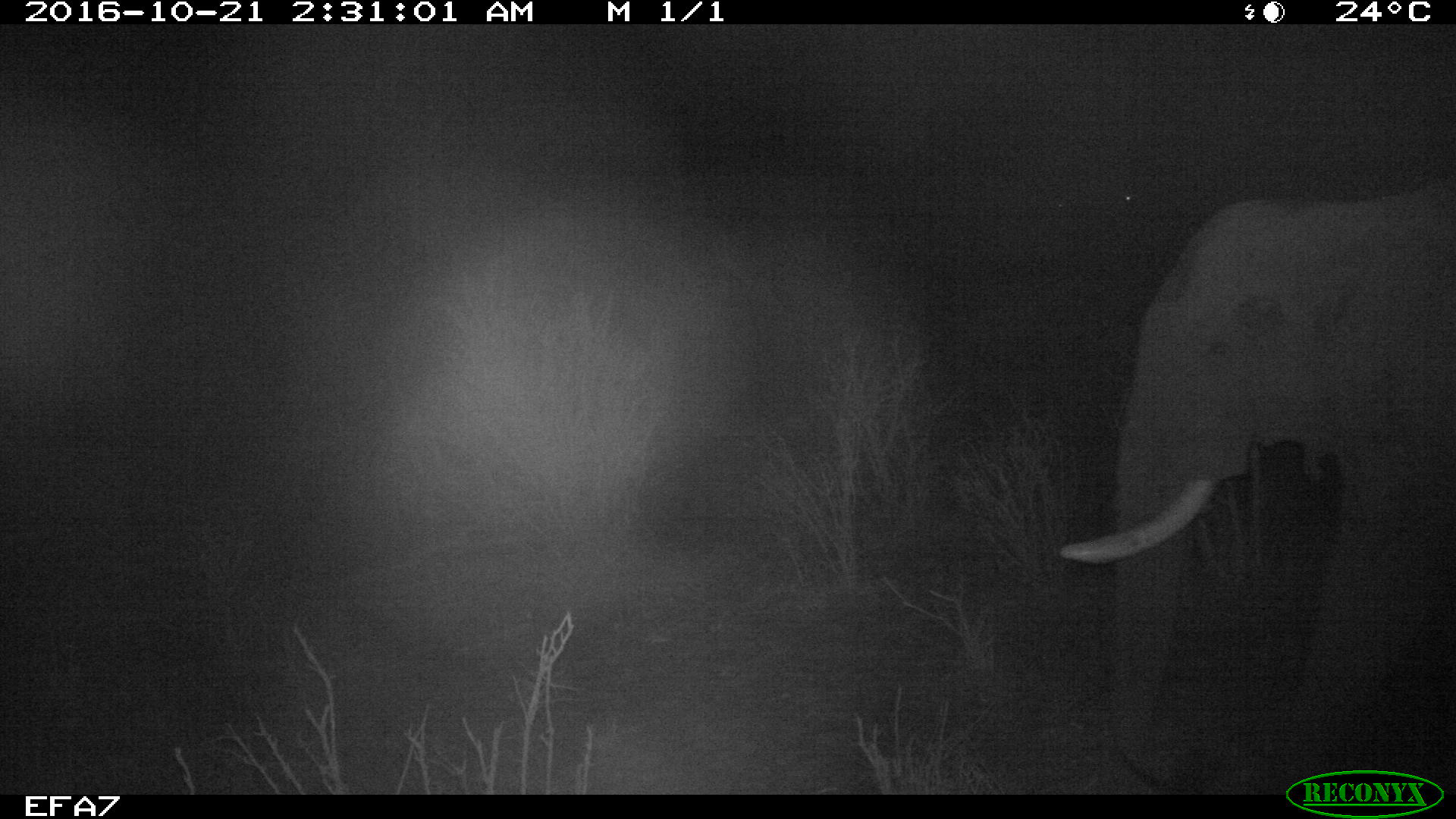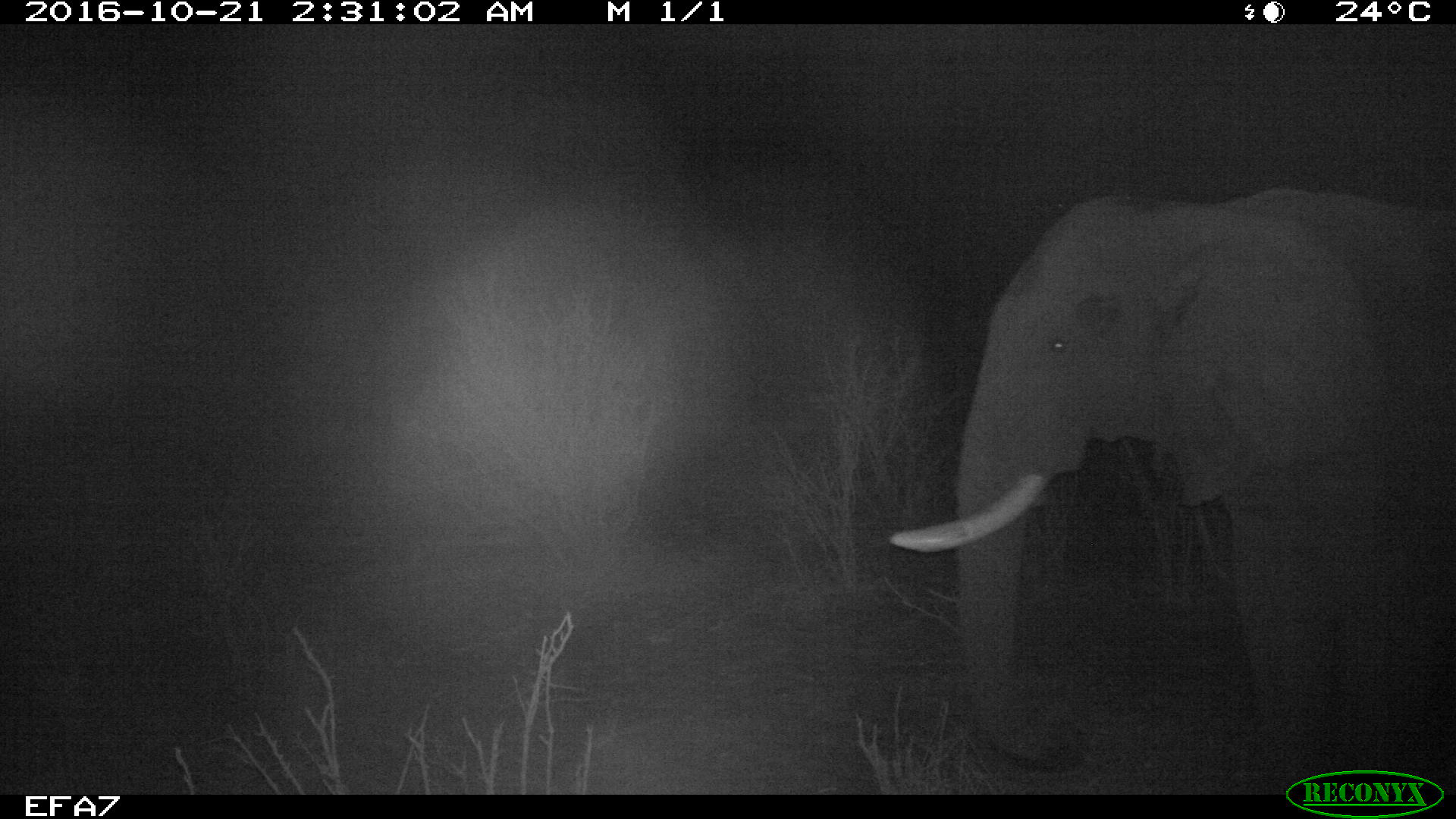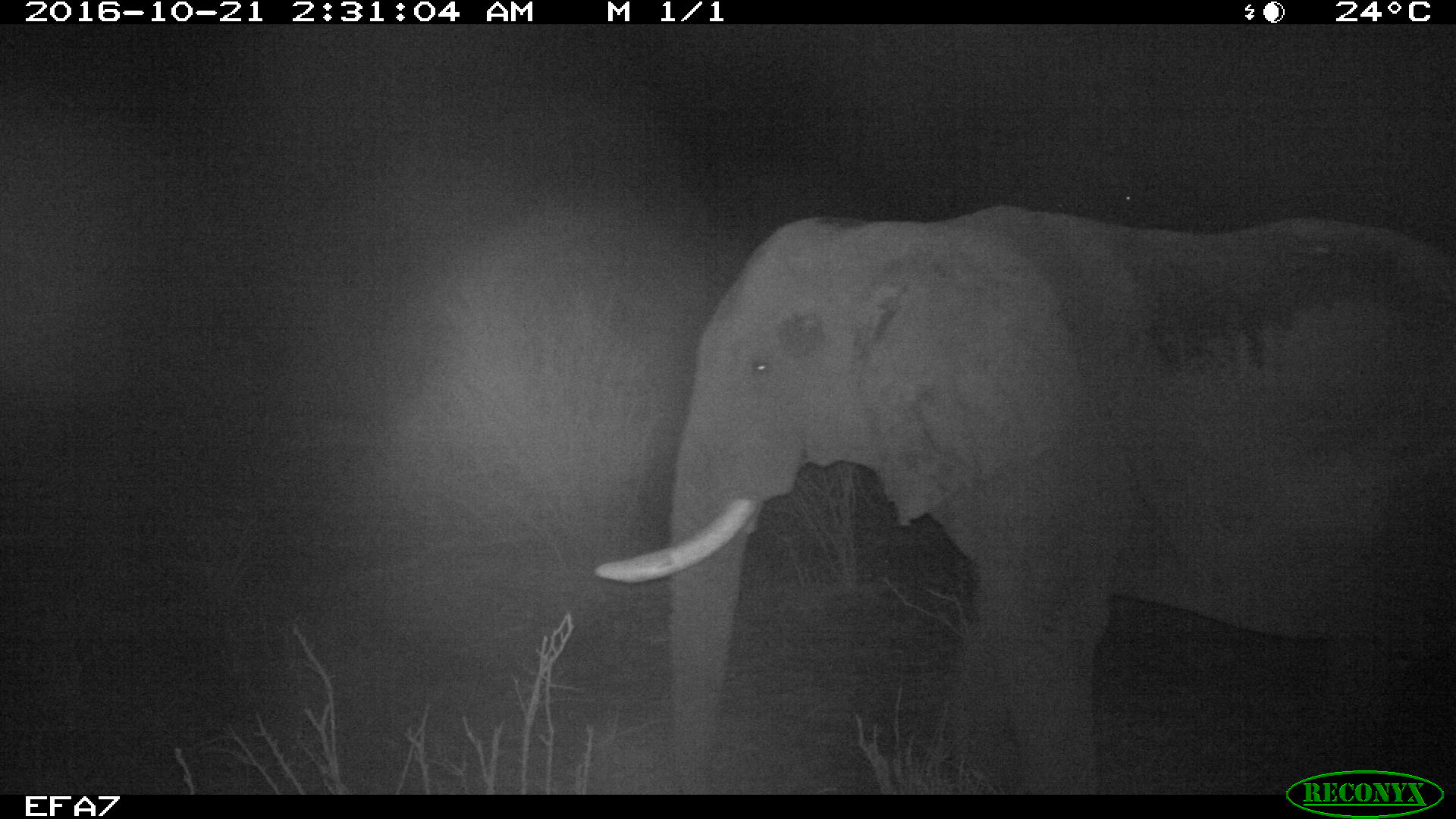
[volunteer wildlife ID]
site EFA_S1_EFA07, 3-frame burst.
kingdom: Animalia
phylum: Chordata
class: Mammalia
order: Proboscidea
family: Elephantidae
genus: Loxodonta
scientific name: Loxodonta africana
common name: african bush elephant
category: elephant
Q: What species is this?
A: Elephant (african bush elephant) (Loxodonta africana).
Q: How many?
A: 1.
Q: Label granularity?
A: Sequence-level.